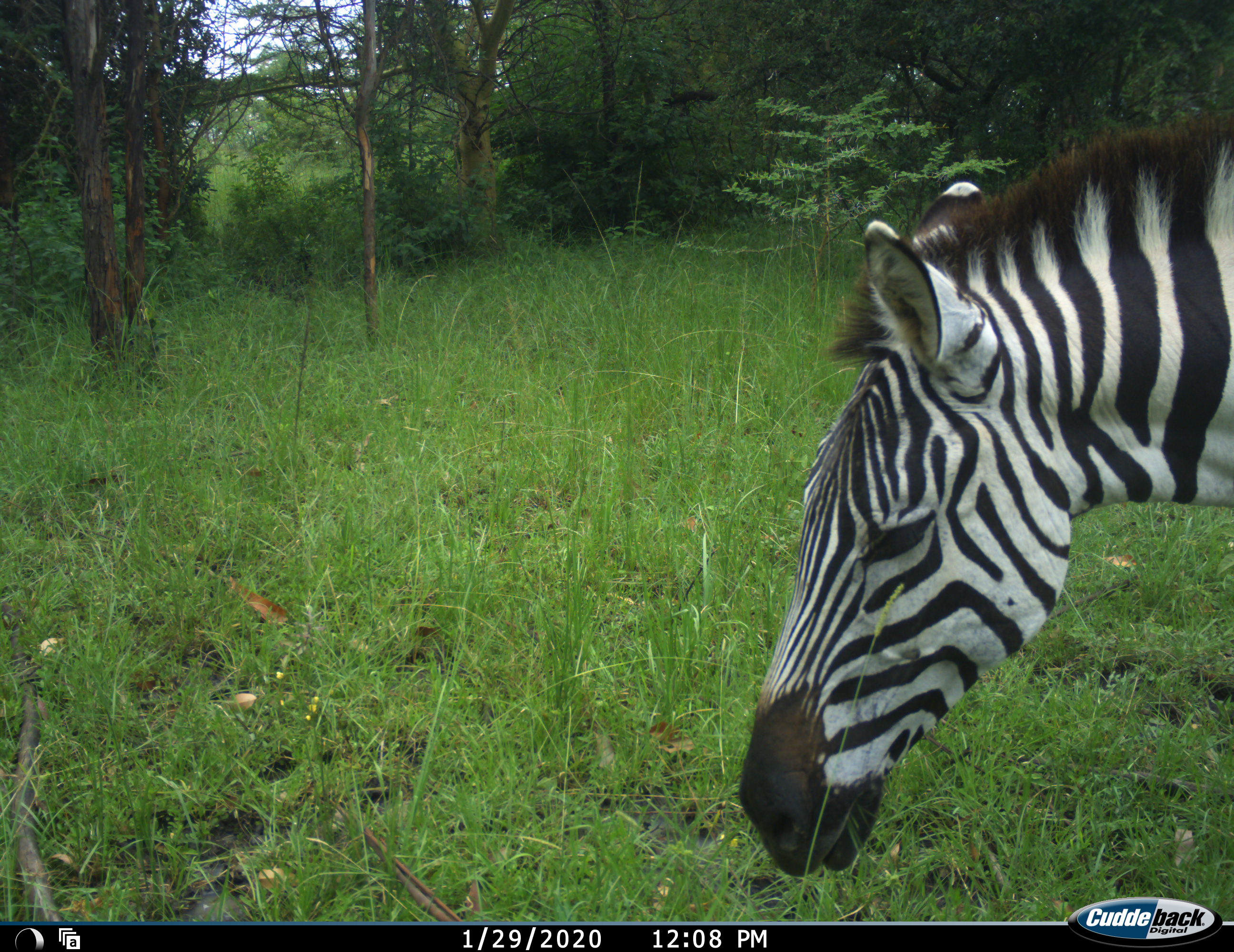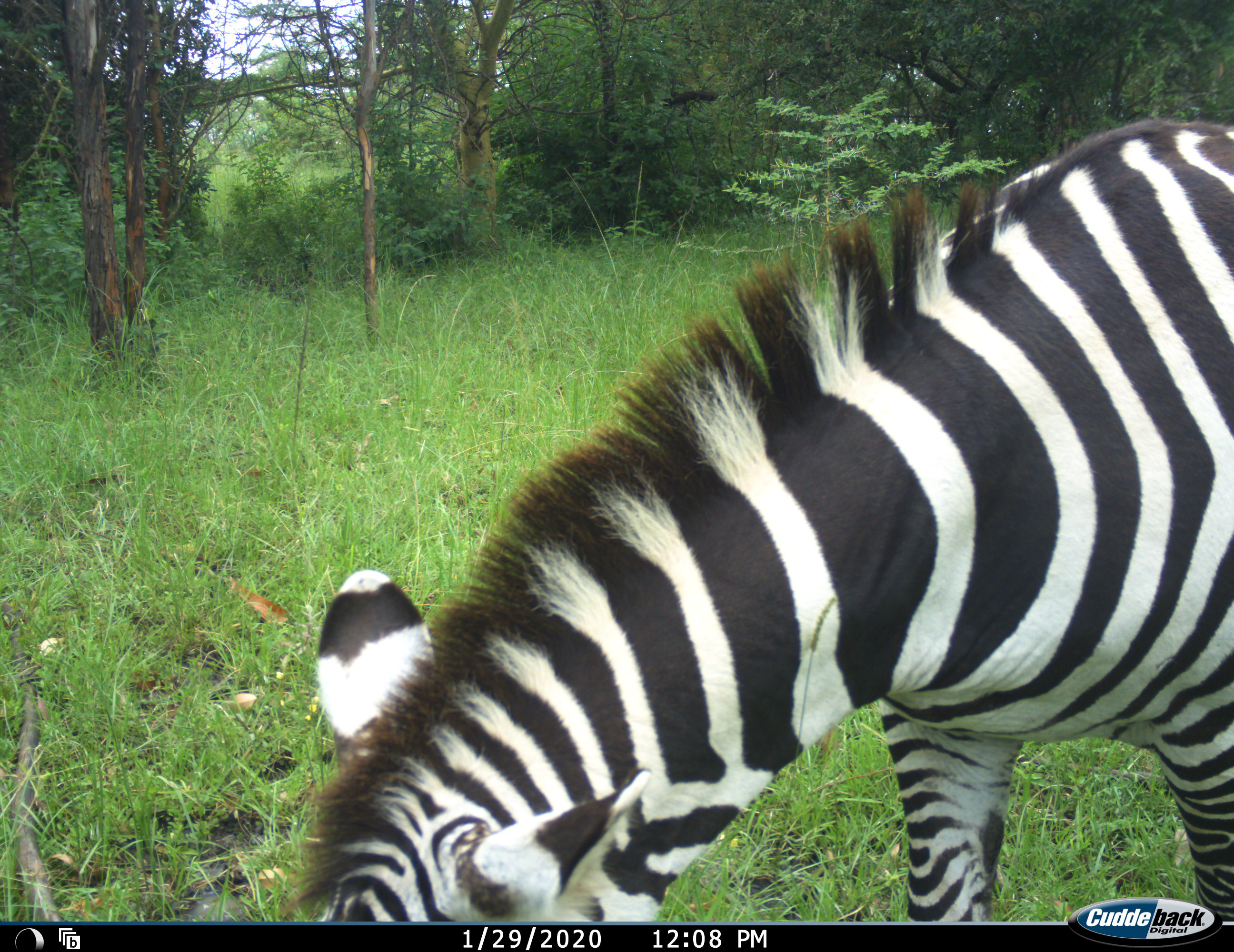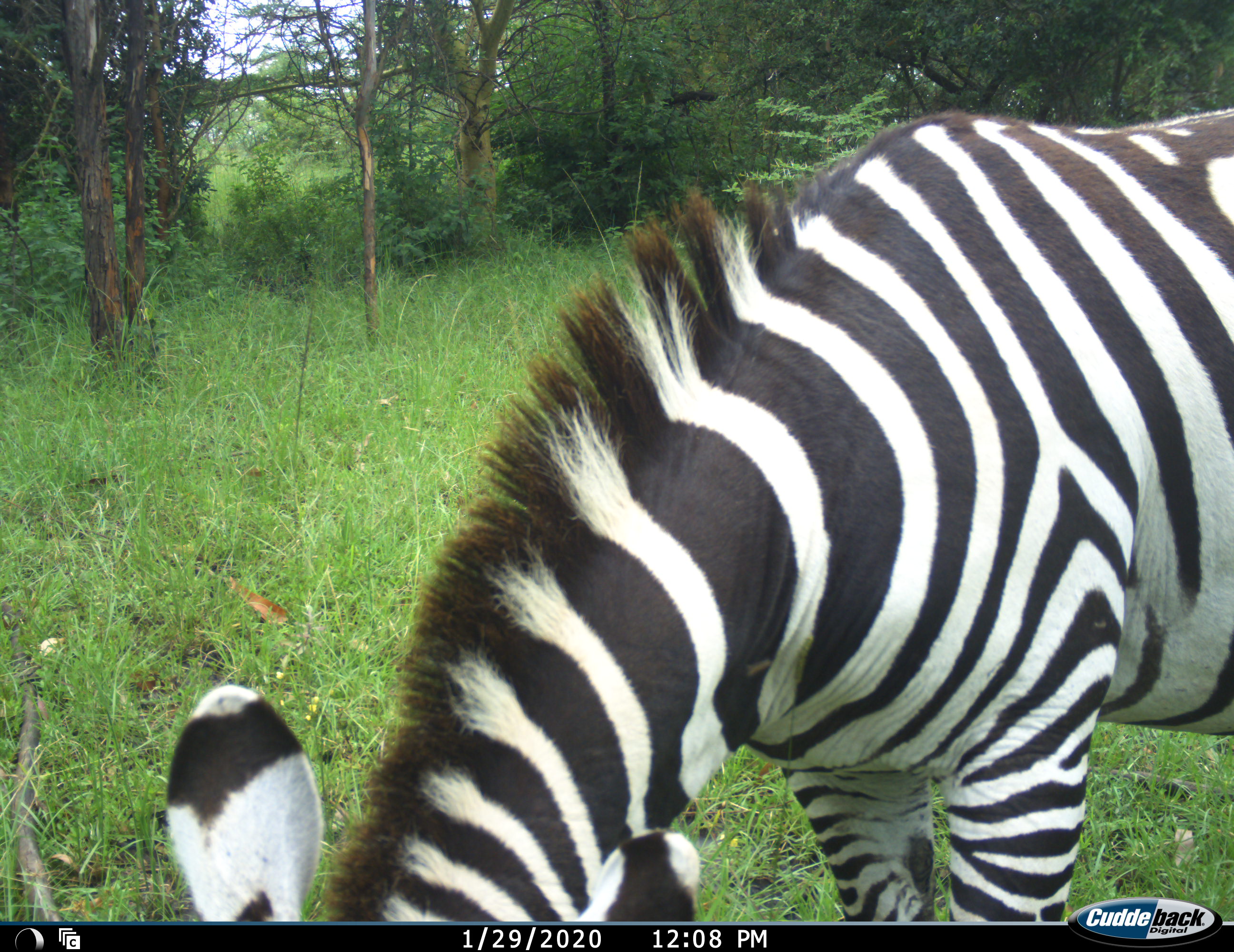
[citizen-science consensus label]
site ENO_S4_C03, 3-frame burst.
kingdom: Animalia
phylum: Chordata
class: Mammalia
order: Perissodactyla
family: Equidae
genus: Equus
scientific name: Equus quagga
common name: plains zebra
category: zebraplains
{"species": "zebraplains (plains zebra) (Equus quagga)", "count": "1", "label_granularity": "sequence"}